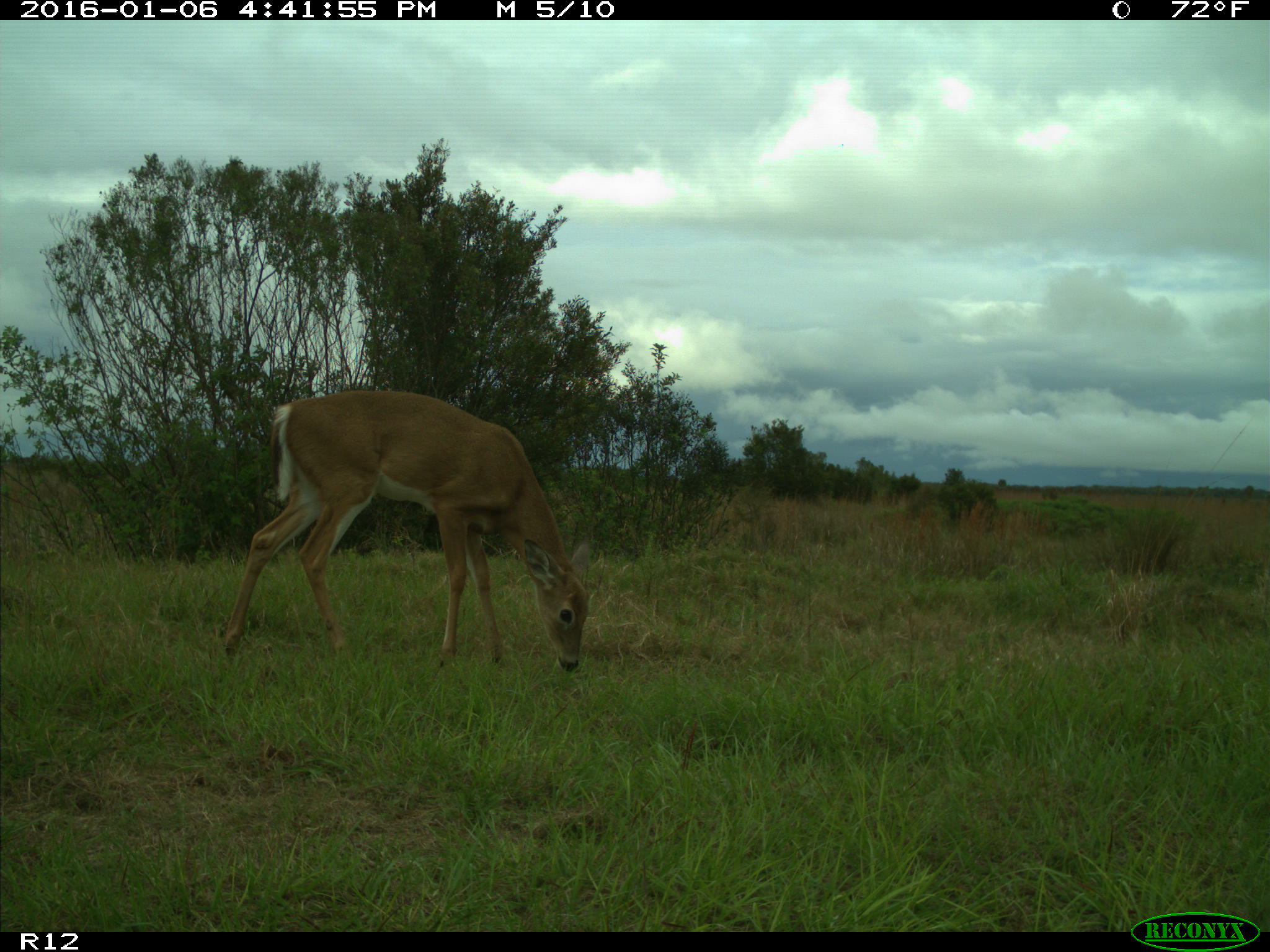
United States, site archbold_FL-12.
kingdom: Animalia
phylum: Chordata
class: Mammalia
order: Artiodactyla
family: Cervidae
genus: Odocoileus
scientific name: Odocoileus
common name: deer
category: unidentified deer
Unidentified deer (deer) (Odocoileus).